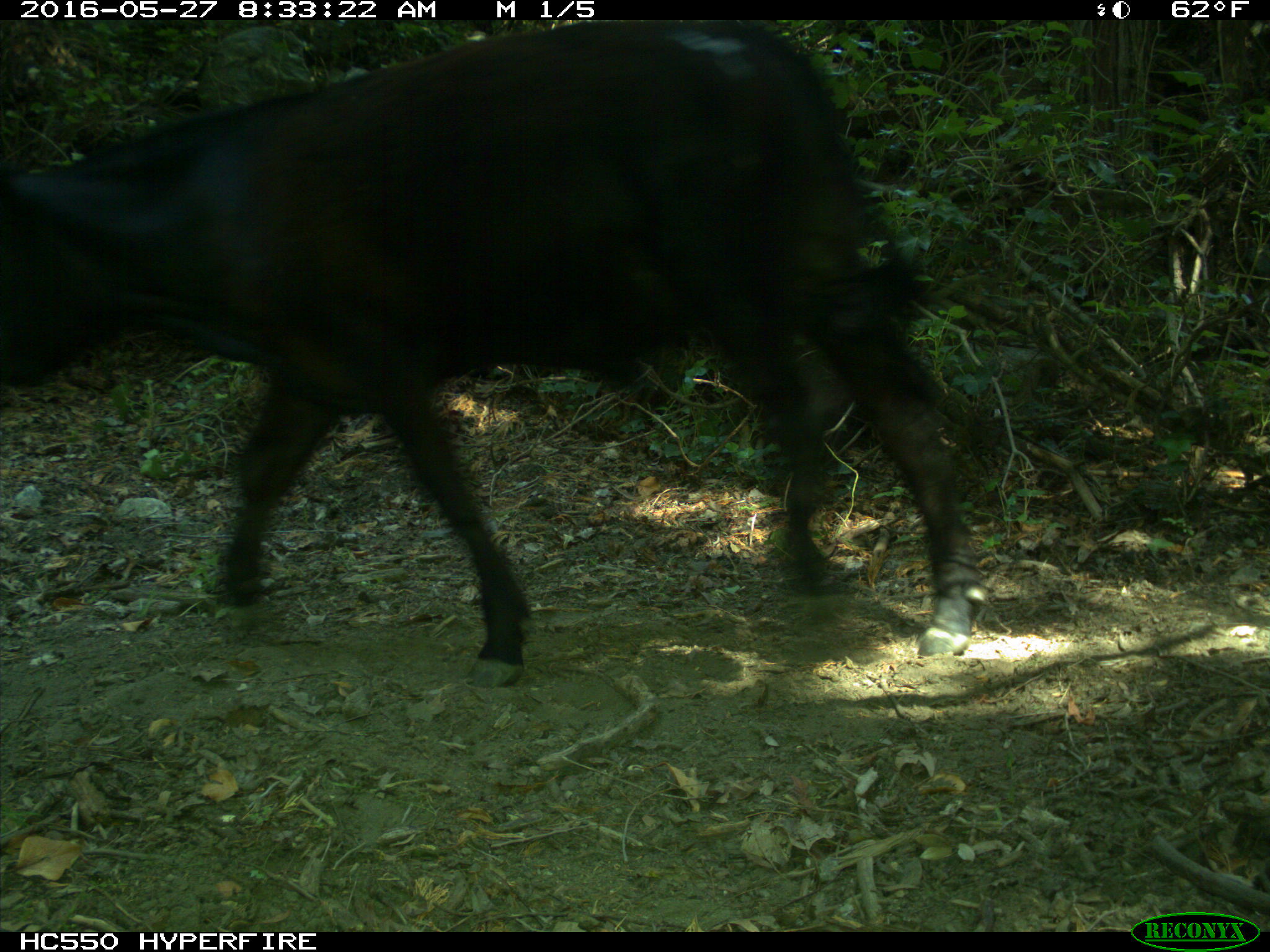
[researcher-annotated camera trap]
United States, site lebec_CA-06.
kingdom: Animalia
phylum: Chordata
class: Mammalia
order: Artiodactyla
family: Bovidae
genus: Bos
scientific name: Bos taurus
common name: domestic cow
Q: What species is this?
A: Bos taurus (domestic cow).